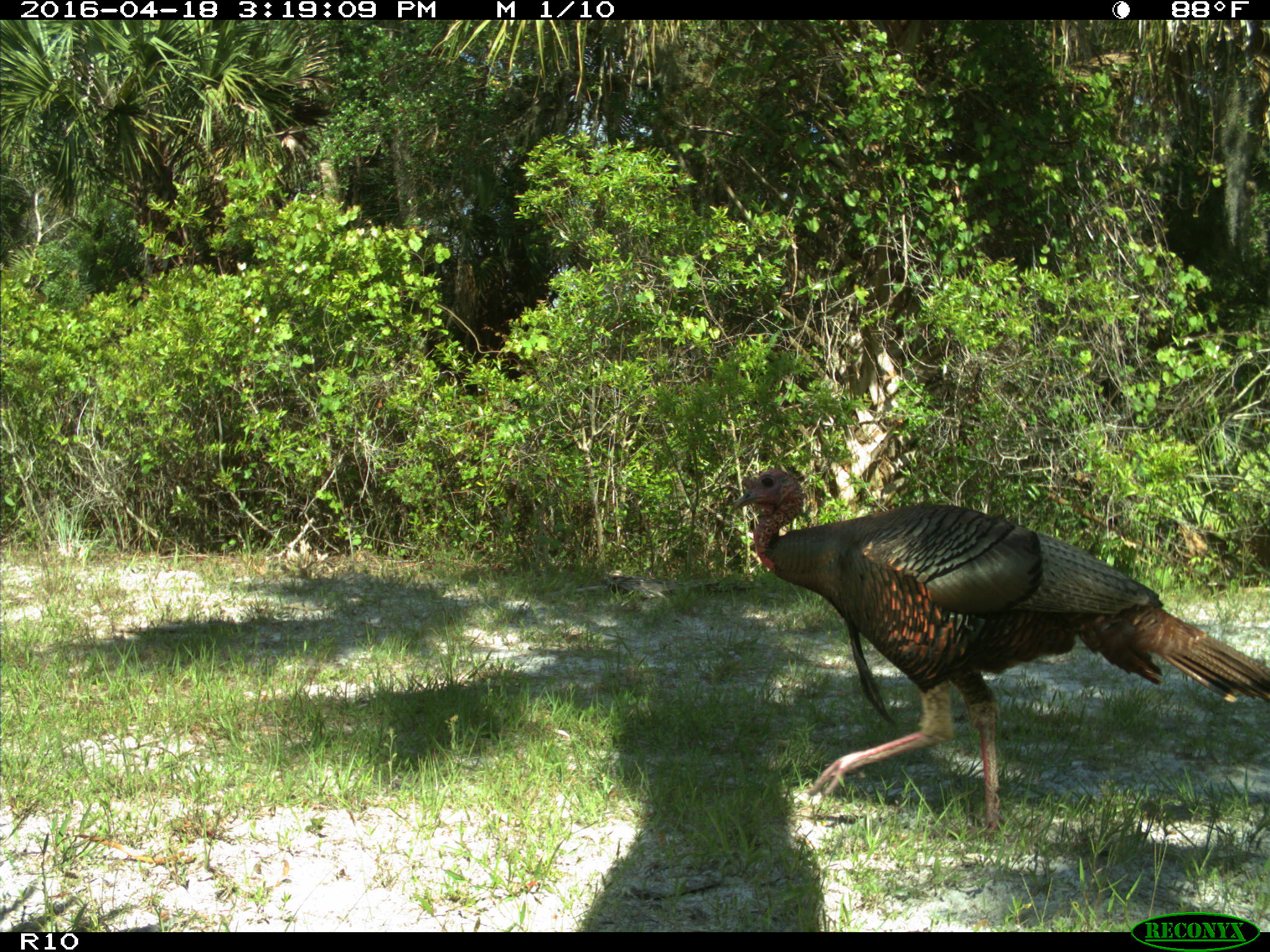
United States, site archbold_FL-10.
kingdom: Animalia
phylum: Chordata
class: Aves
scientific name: Aves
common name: birds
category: unidentified bird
Unidentified bird (birds) (Aves).